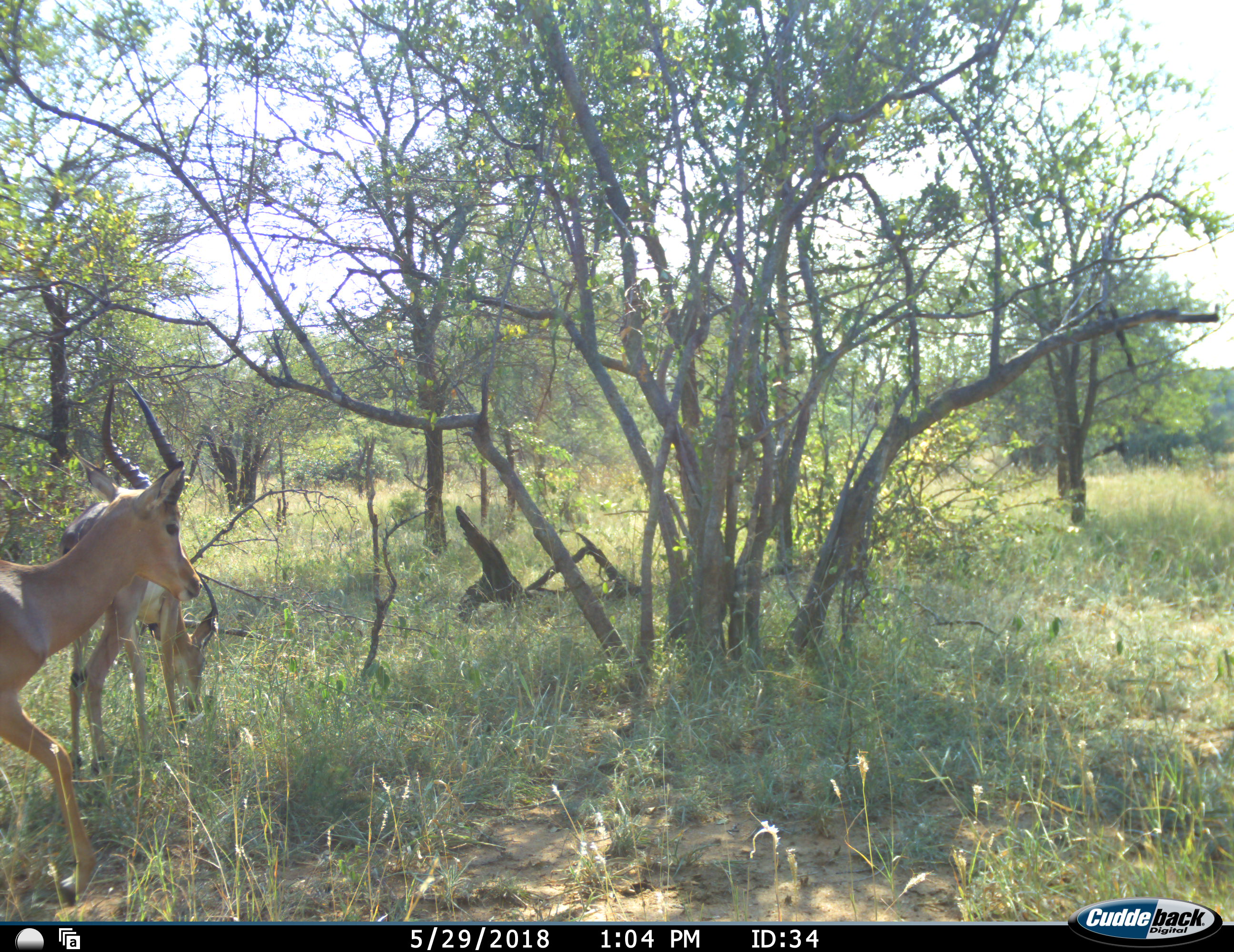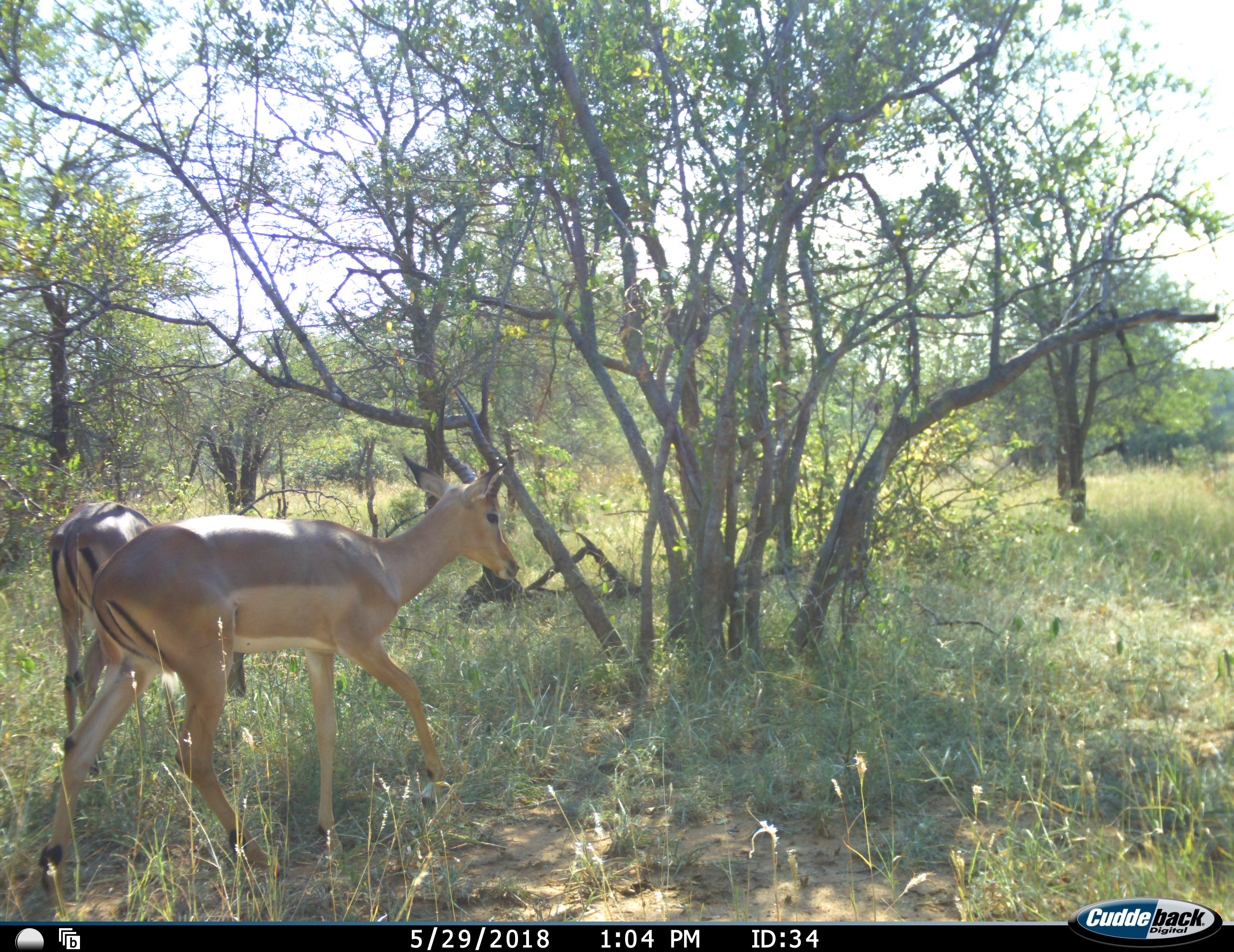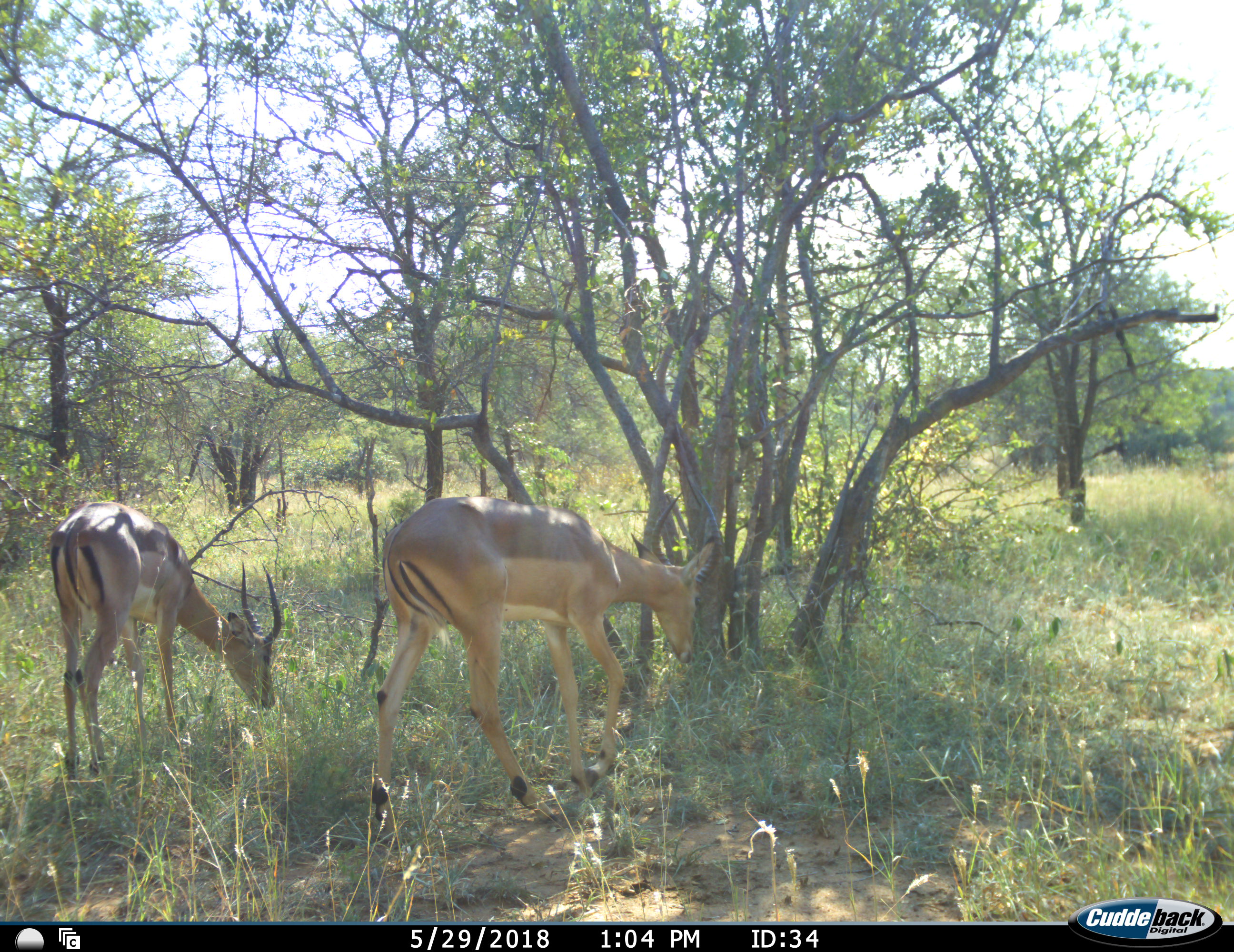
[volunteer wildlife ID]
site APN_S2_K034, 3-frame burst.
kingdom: Animalia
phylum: Chordata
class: Mammalia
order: Artiodactyla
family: Bovidae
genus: Aepyceros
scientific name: Aepyceros melampus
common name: impala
Impala (Aepyceros melampus), count 2. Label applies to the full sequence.